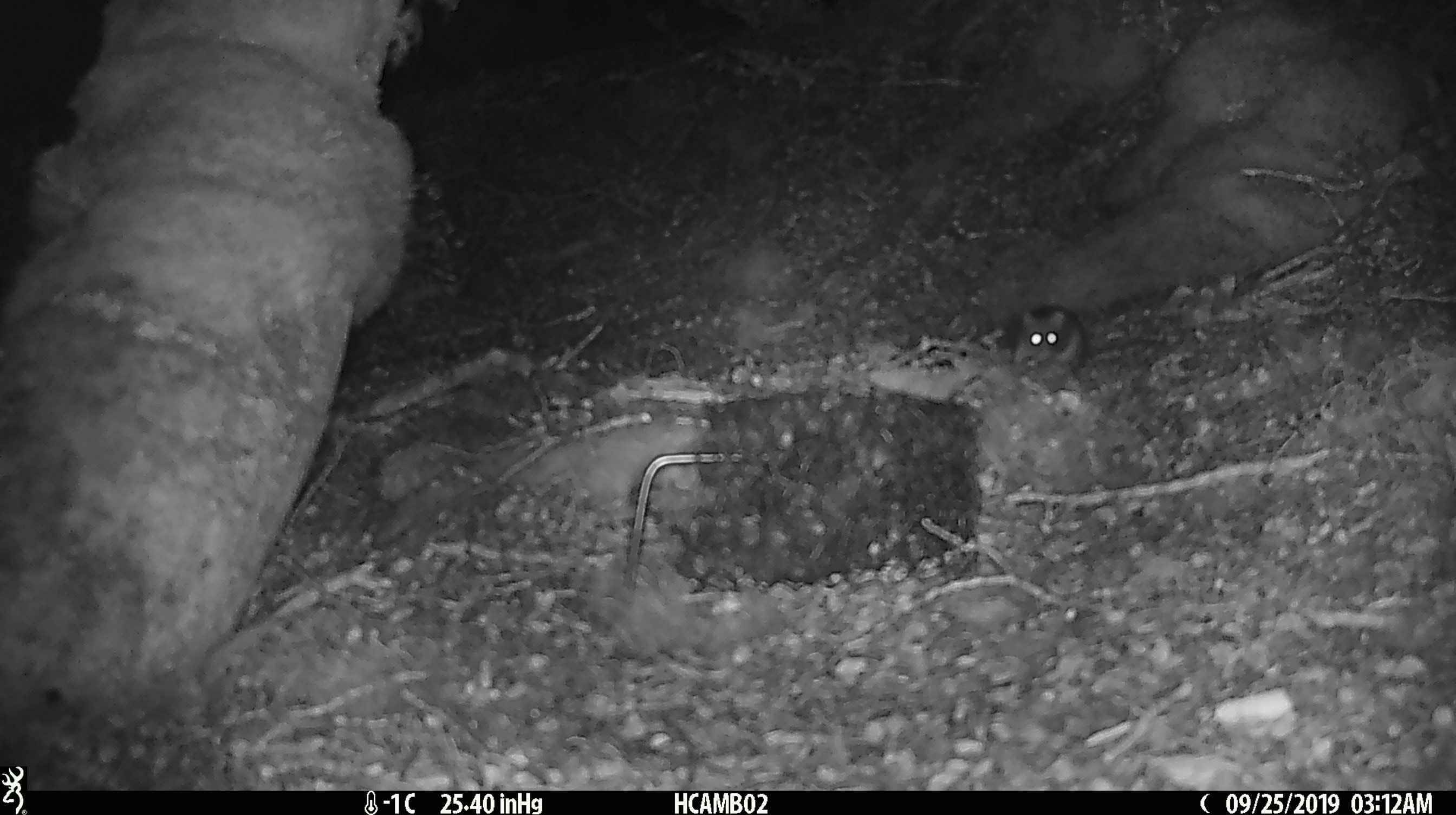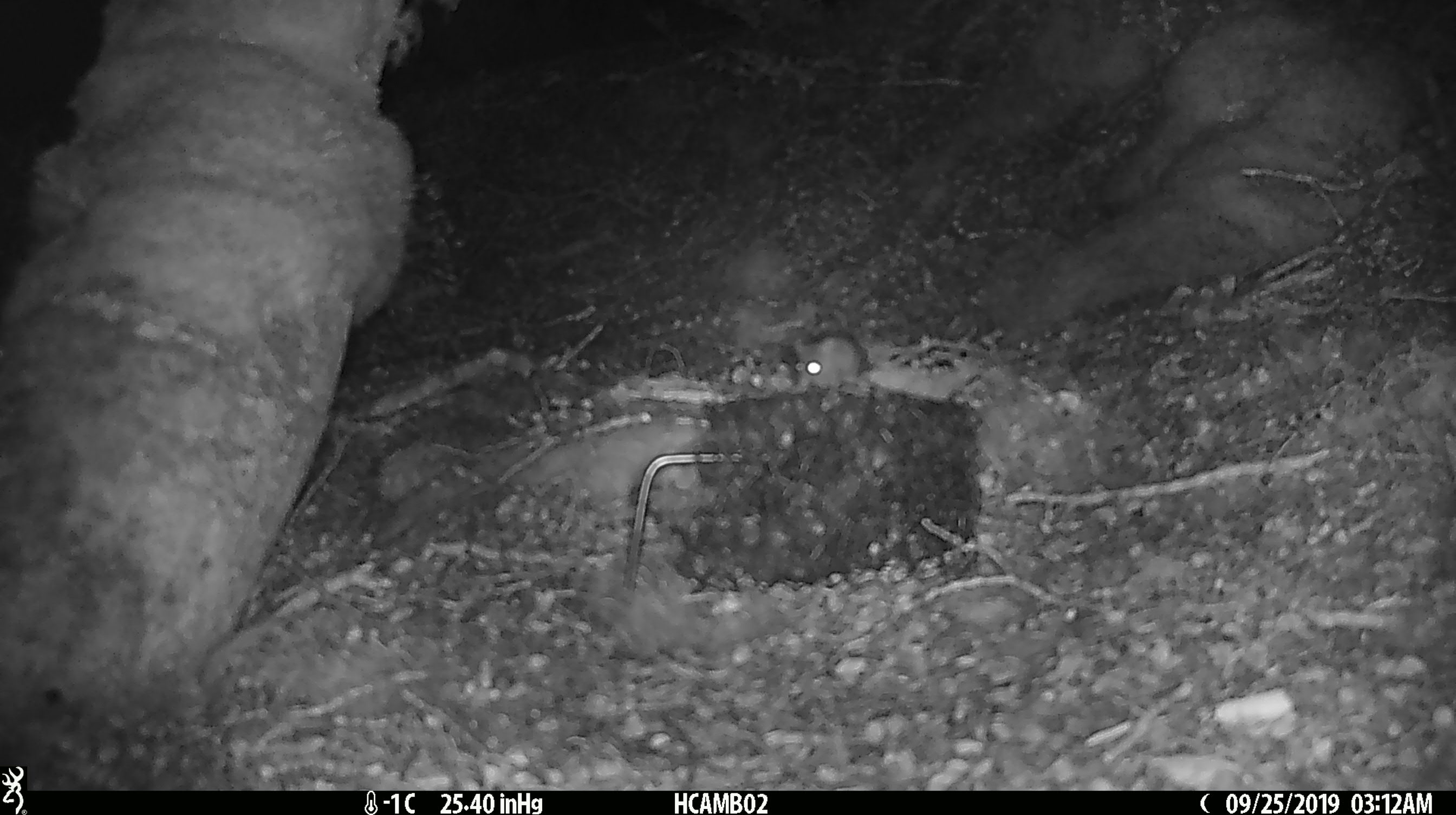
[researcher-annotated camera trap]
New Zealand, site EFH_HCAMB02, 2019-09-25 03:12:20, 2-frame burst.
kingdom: Animalia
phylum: Chordata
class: Mammalia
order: Rodentia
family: Muridae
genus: Mus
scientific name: Mus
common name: mouse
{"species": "mouse (Mus)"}